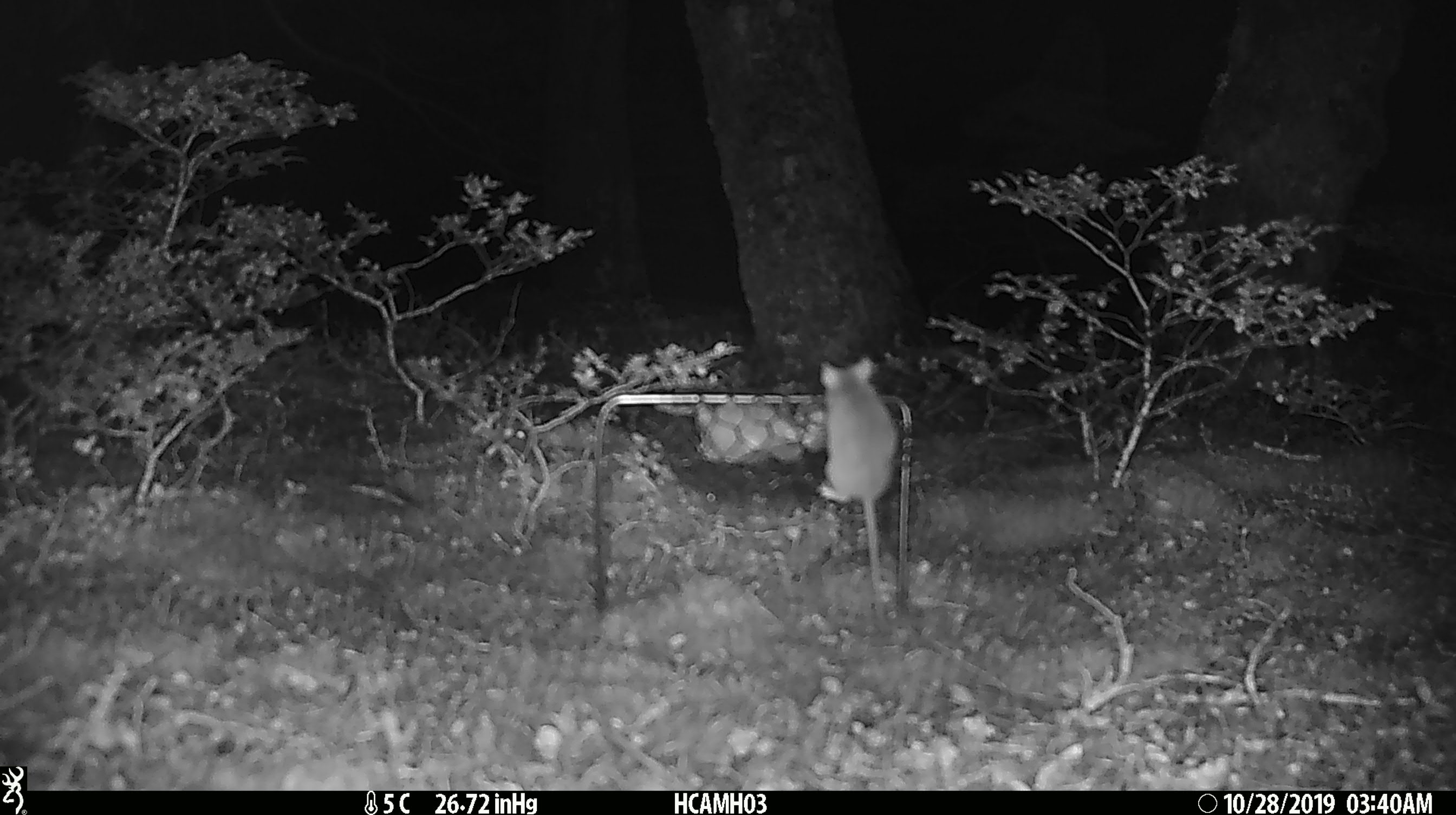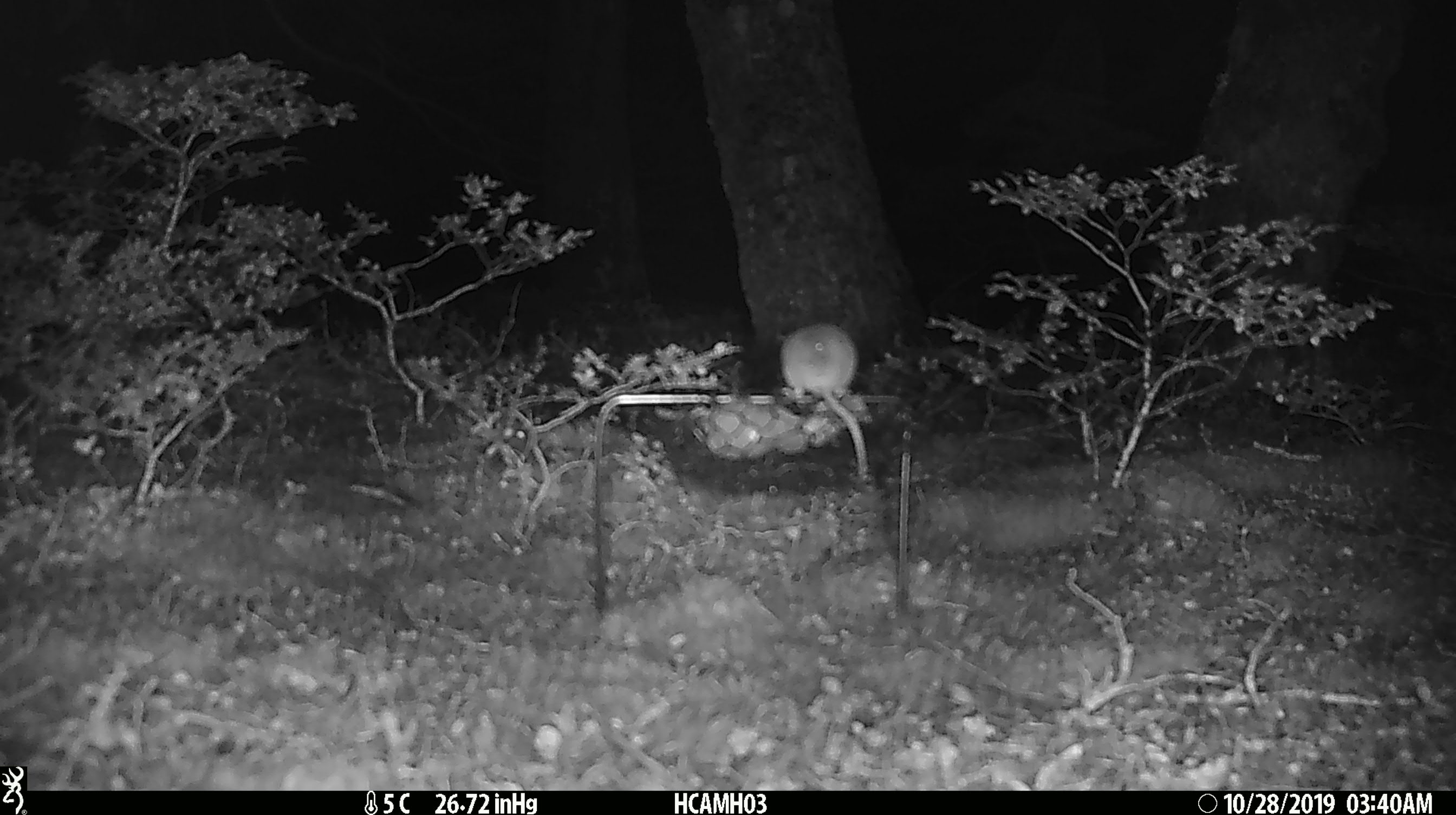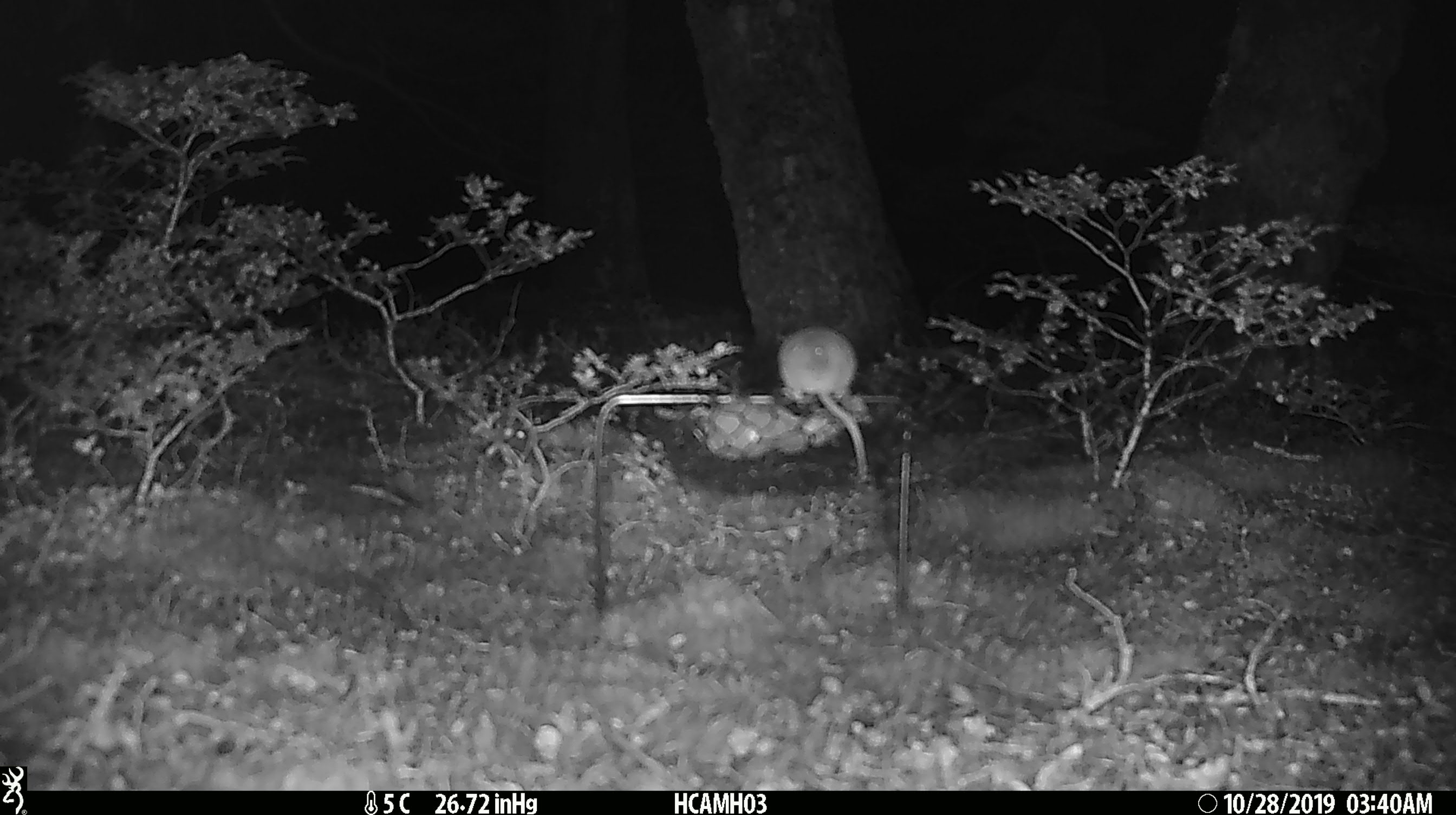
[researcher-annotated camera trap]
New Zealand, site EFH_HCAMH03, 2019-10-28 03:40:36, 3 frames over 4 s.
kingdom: Animalia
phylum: Chordata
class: Mammalia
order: Rodentia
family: Muridae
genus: Mus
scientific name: Mus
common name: mouse